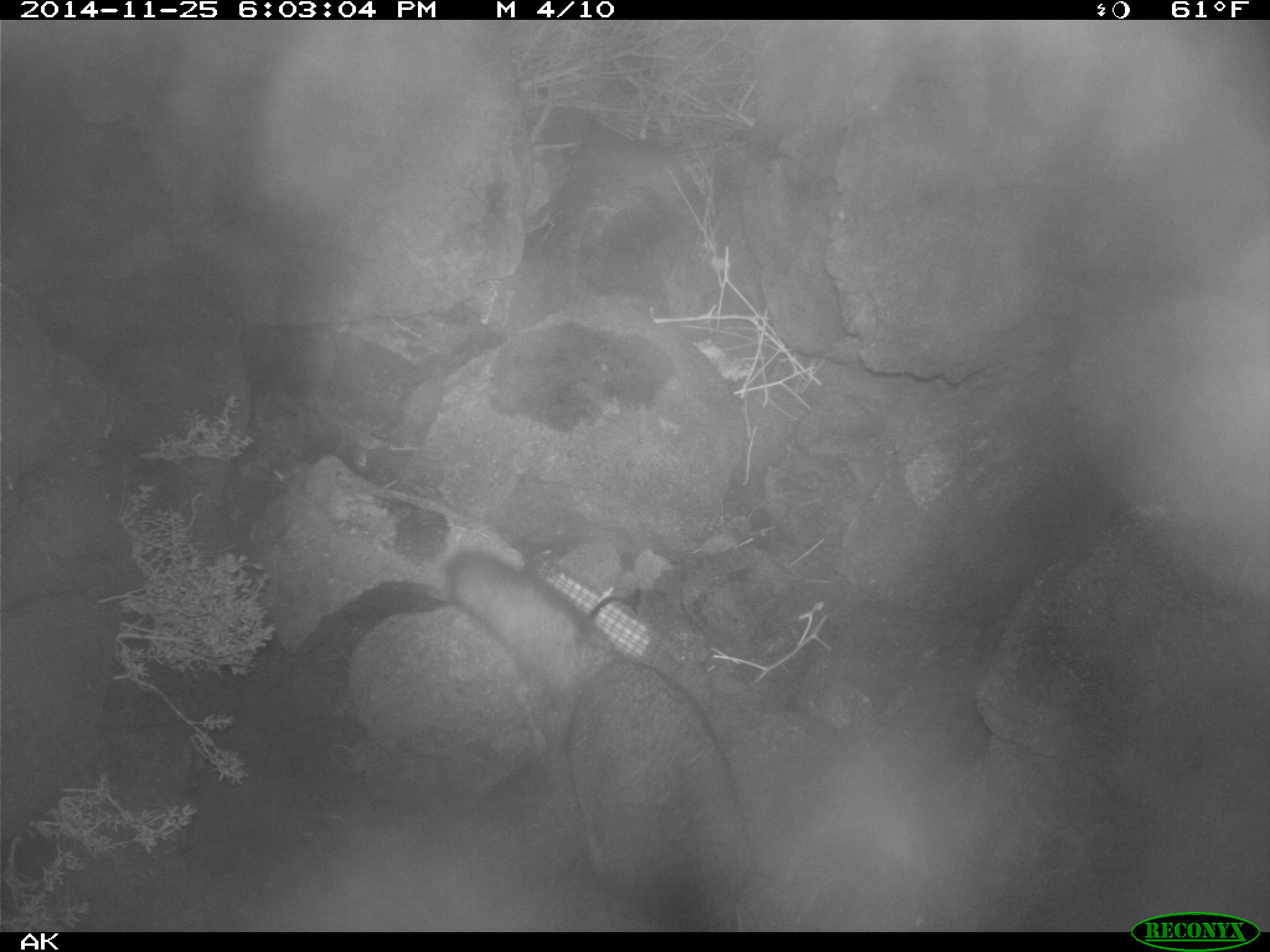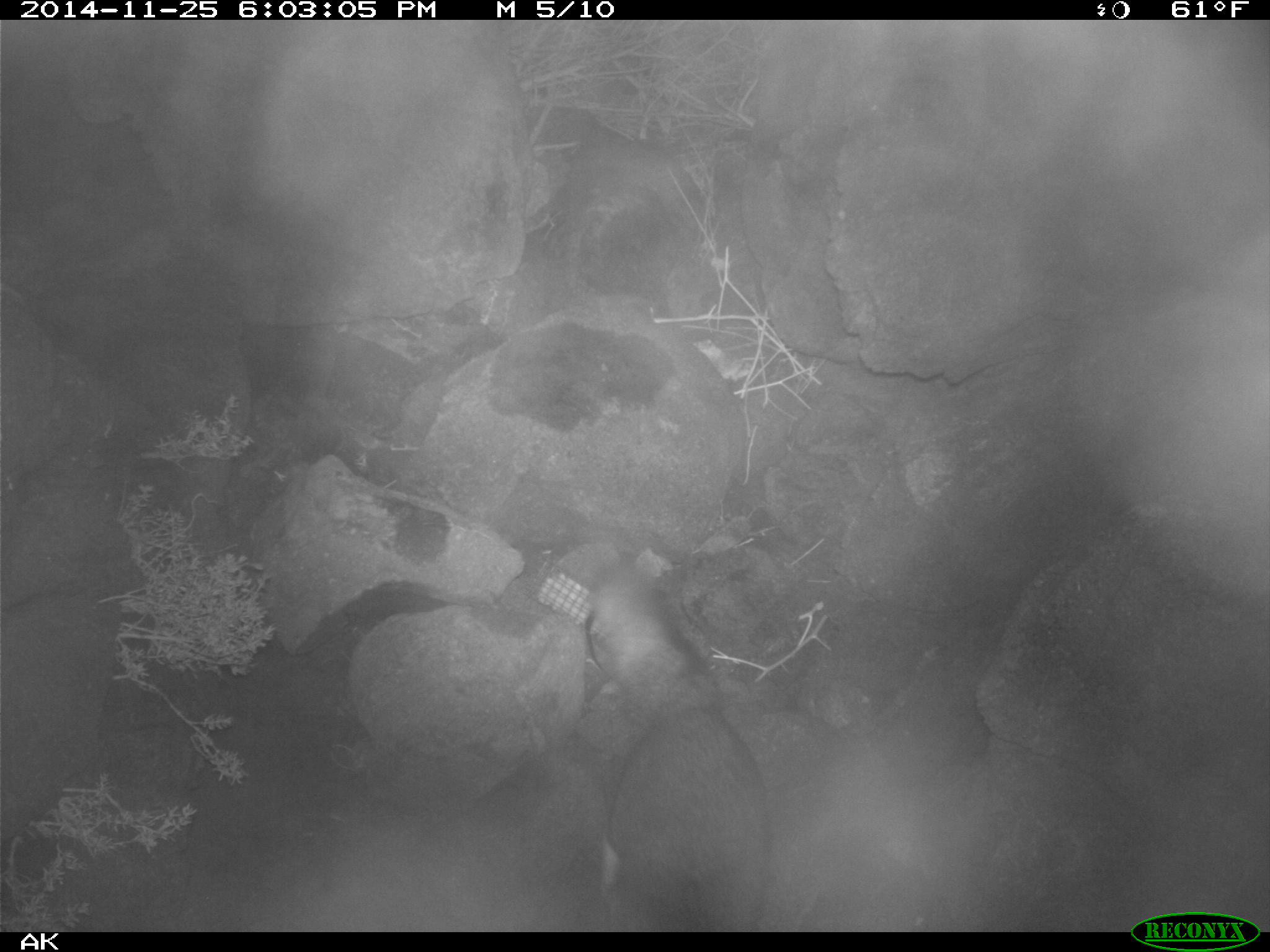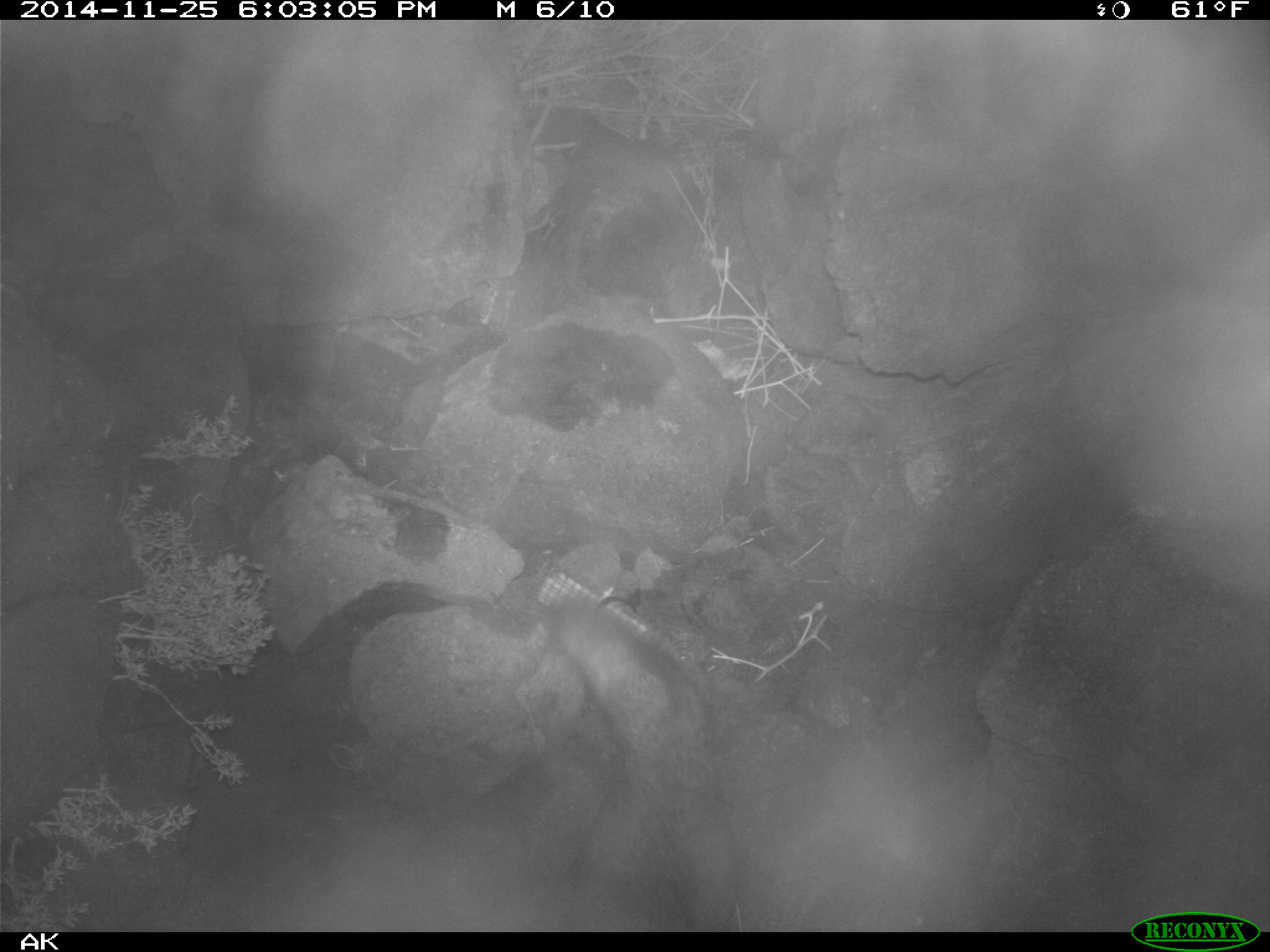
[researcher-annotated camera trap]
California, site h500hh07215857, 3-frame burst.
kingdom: Animalia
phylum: Chordata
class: Mammalia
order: Carnivora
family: Canidae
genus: Urocyon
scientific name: Urocyon littoralis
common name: island fox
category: fox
Fox (island fox) (Urocyon littoralis).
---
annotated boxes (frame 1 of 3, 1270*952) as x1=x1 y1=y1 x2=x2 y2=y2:
fox: x1=438 y1=546 x2=819 y2=930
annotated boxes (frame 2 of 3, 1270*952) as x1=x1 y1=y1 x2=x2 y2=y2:
fox: x1=589 y1=559 x2=775 y2=930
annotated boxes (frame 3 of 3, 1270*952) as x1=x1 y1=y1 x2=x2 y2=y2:
fox: x1=538 y1=594 x2=744 y2=932